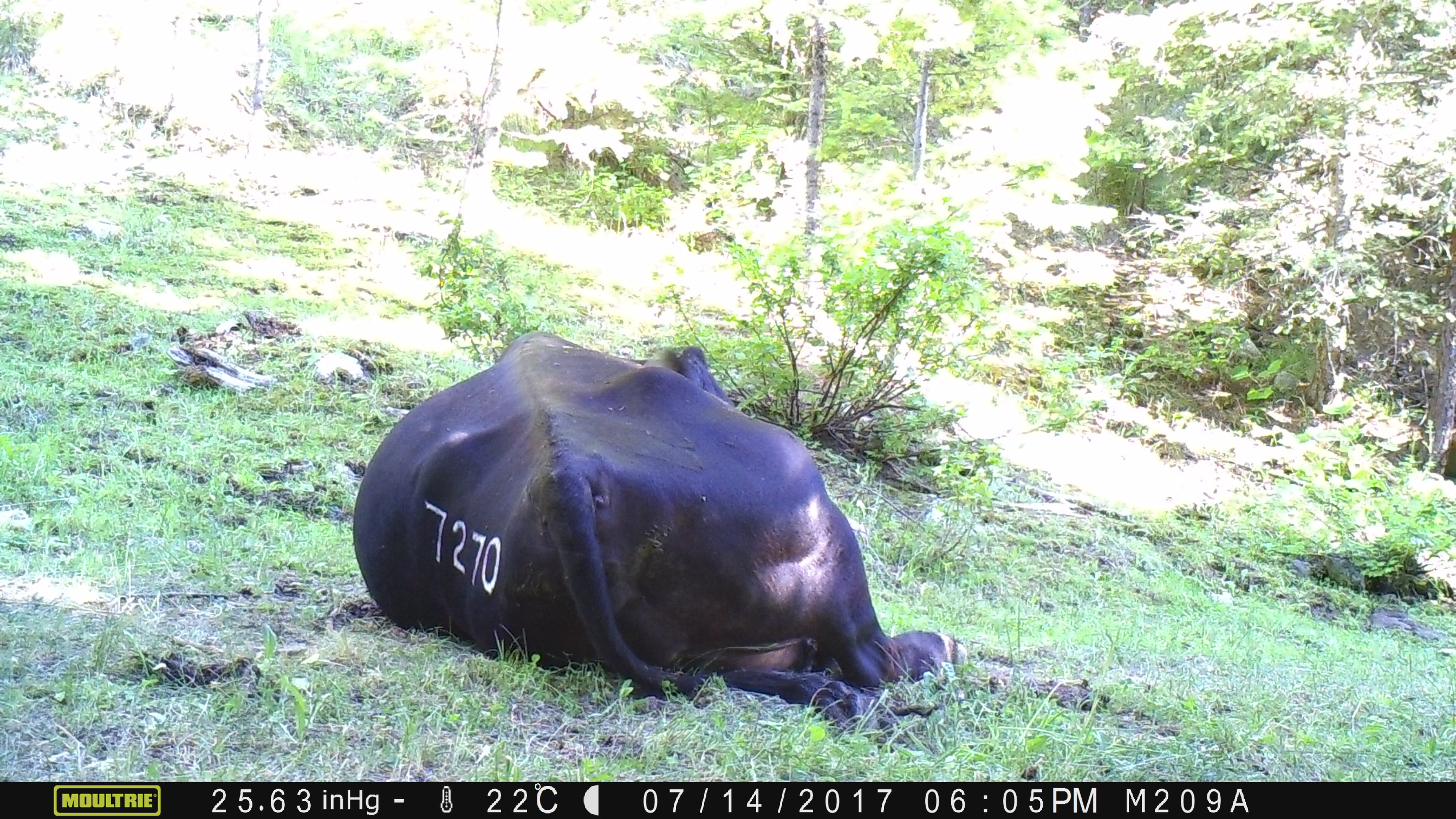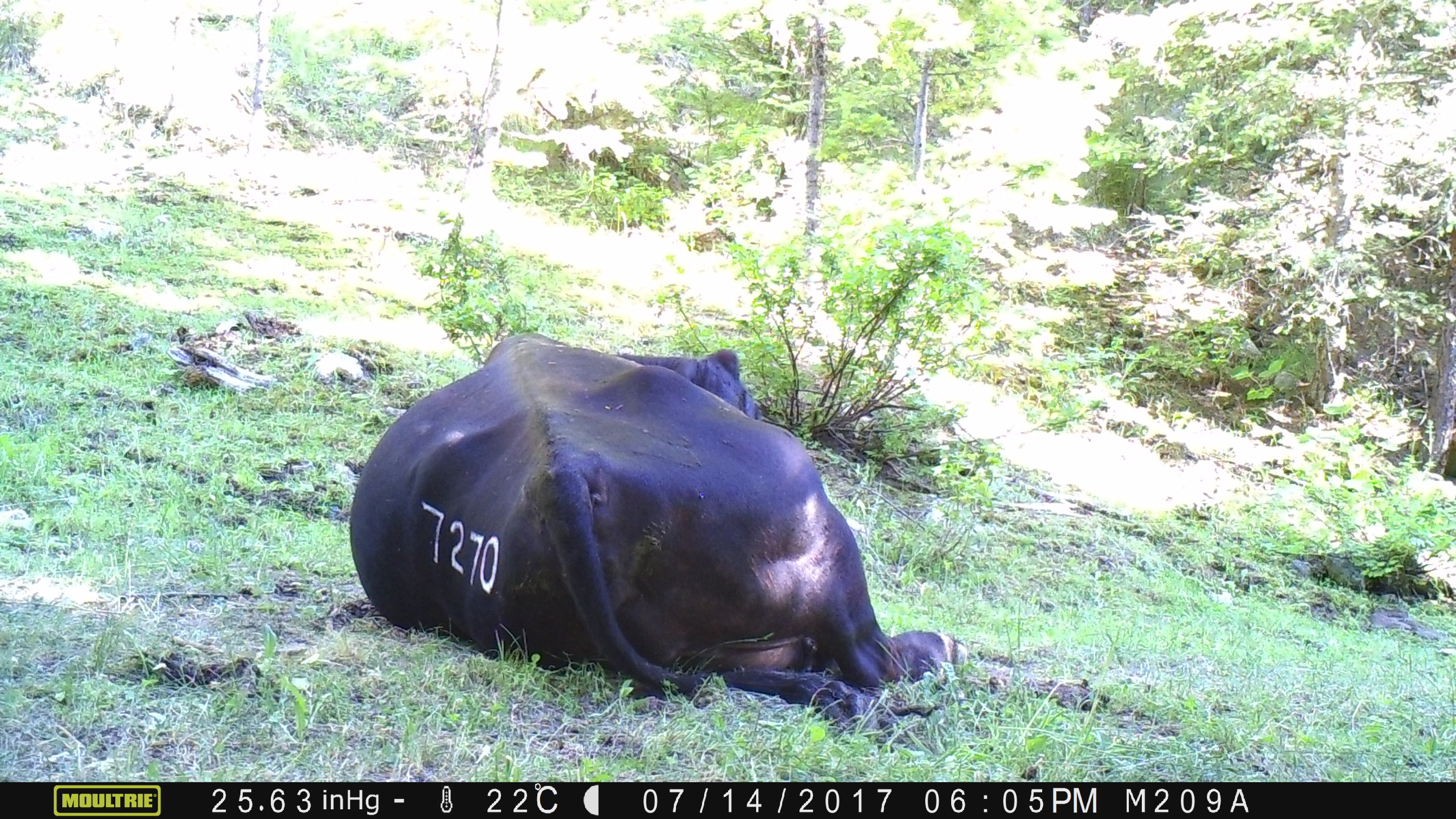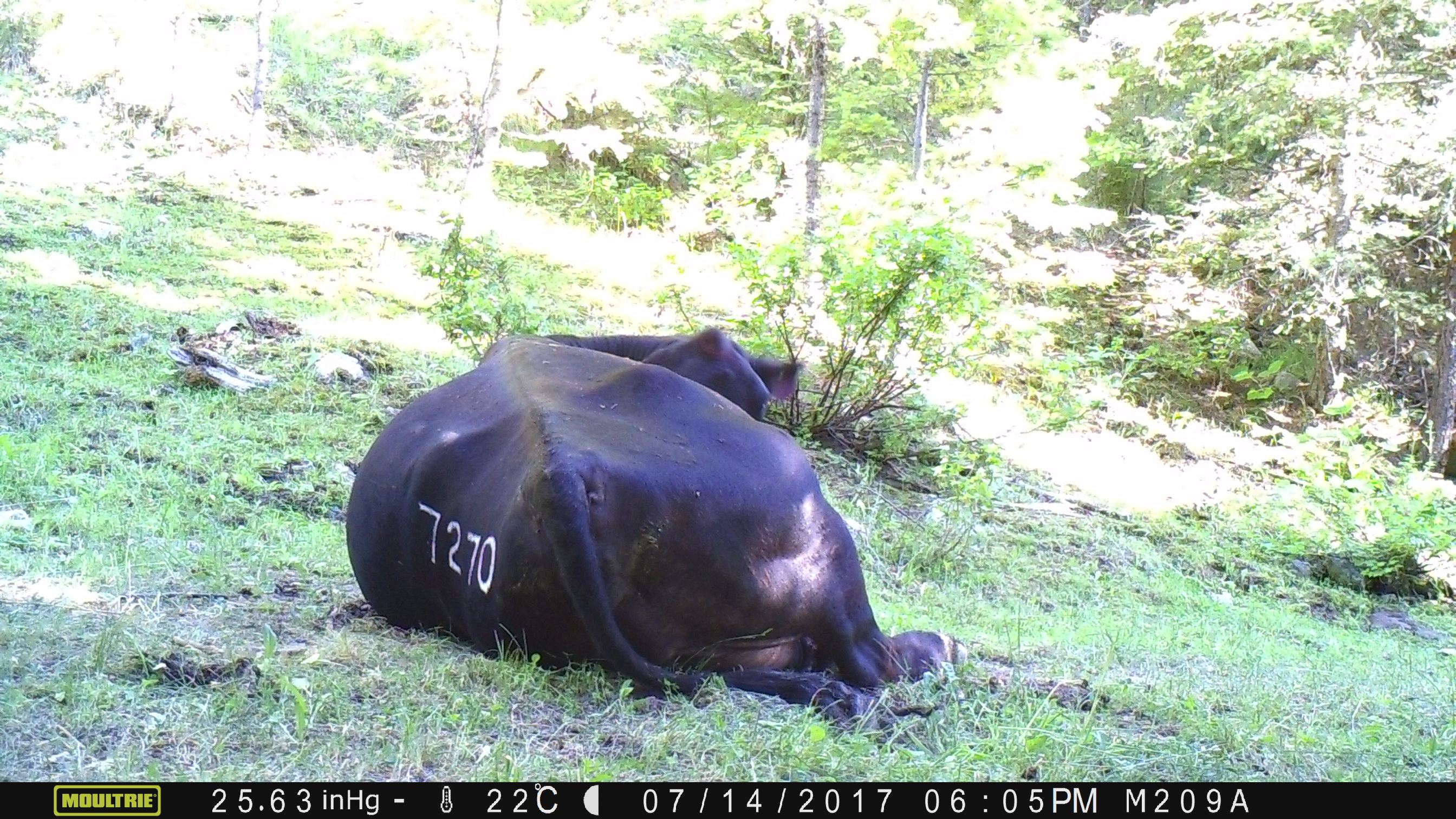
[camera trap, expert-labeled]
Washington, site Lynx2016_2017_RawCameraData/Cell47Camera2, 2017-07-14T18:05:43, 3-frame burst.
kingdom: Animalia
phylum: Chordata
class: Mammalia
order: Artiodactyla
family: Bovidae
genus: Bos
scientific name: Bos taurus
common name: domestic cattle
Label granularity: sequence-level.